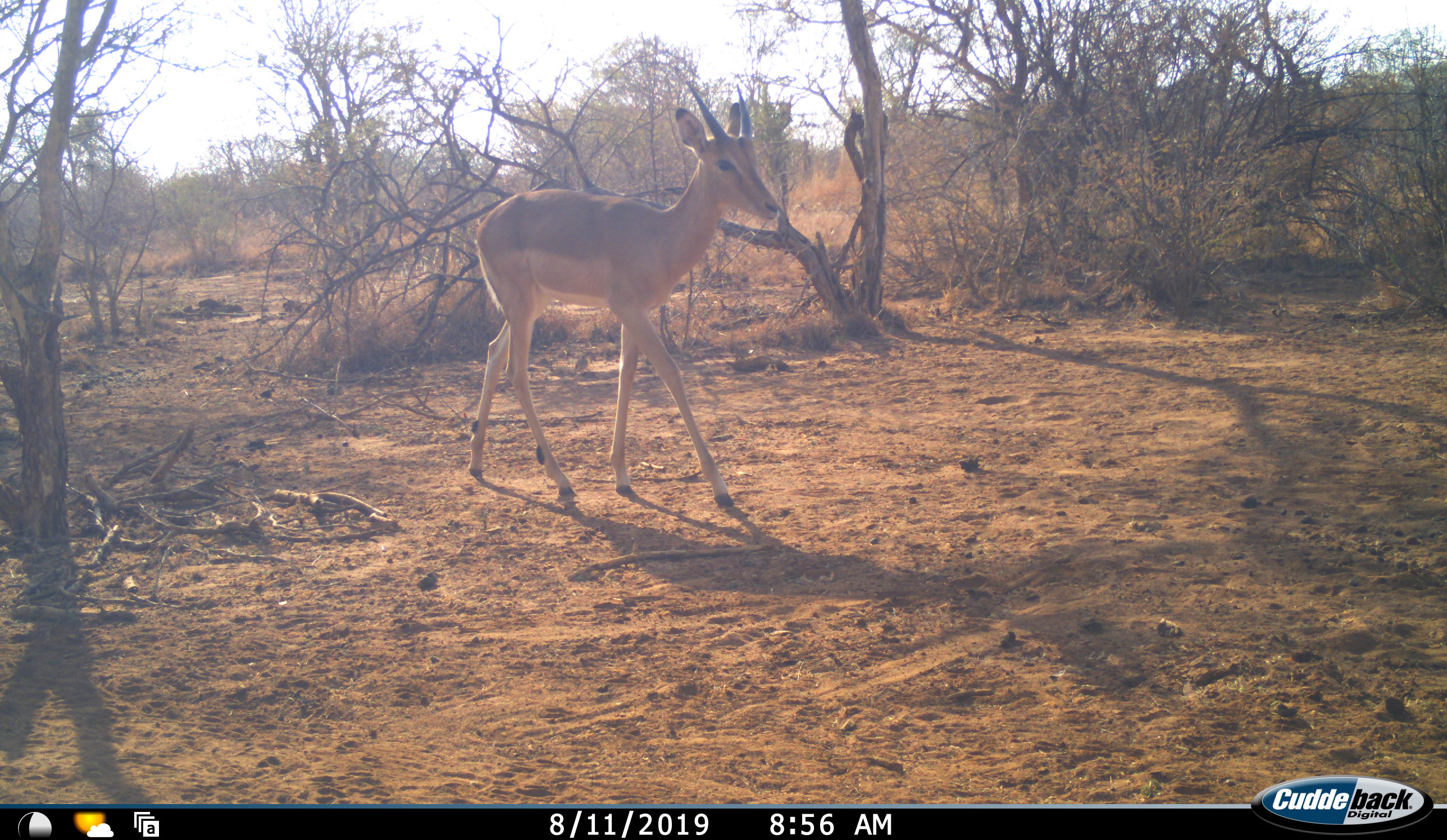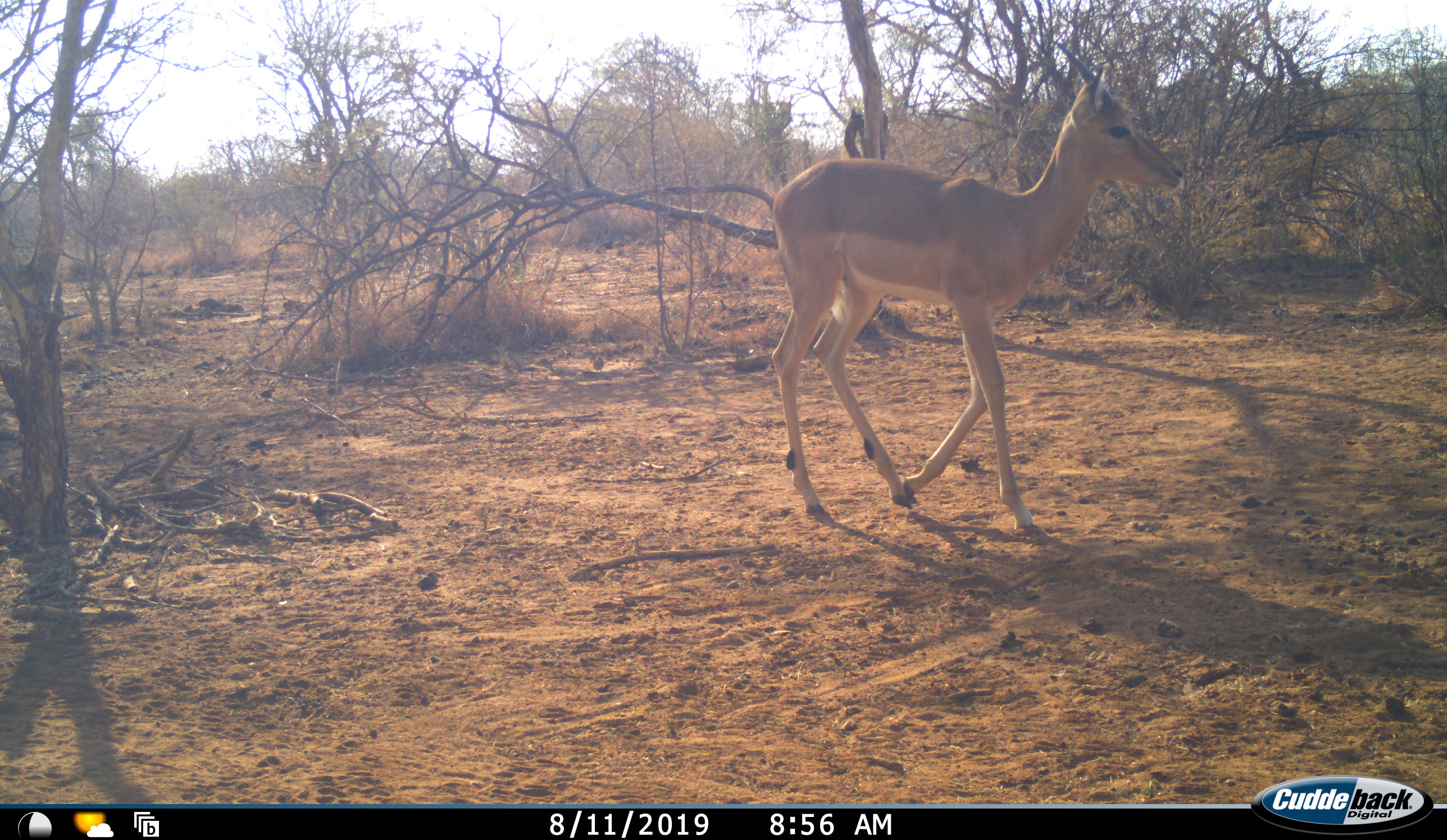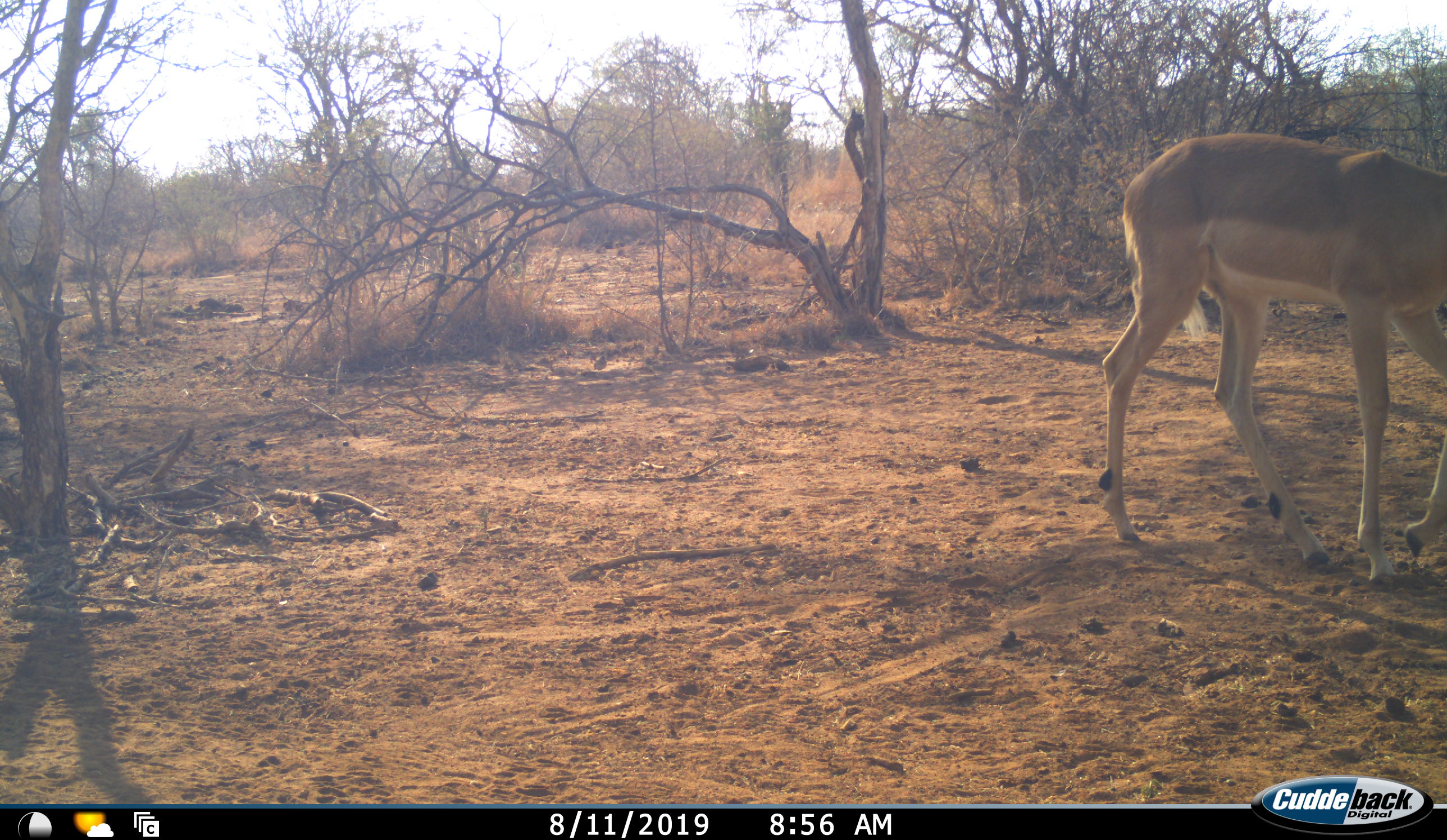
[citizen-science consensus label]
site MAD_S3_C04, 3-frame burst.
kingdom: Animalia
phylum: Chordata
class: Mammalia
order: Artiodactyla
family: Bovidae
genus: Aepyceros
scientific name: Aepyceros melampus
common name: impala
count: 1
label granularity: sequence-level